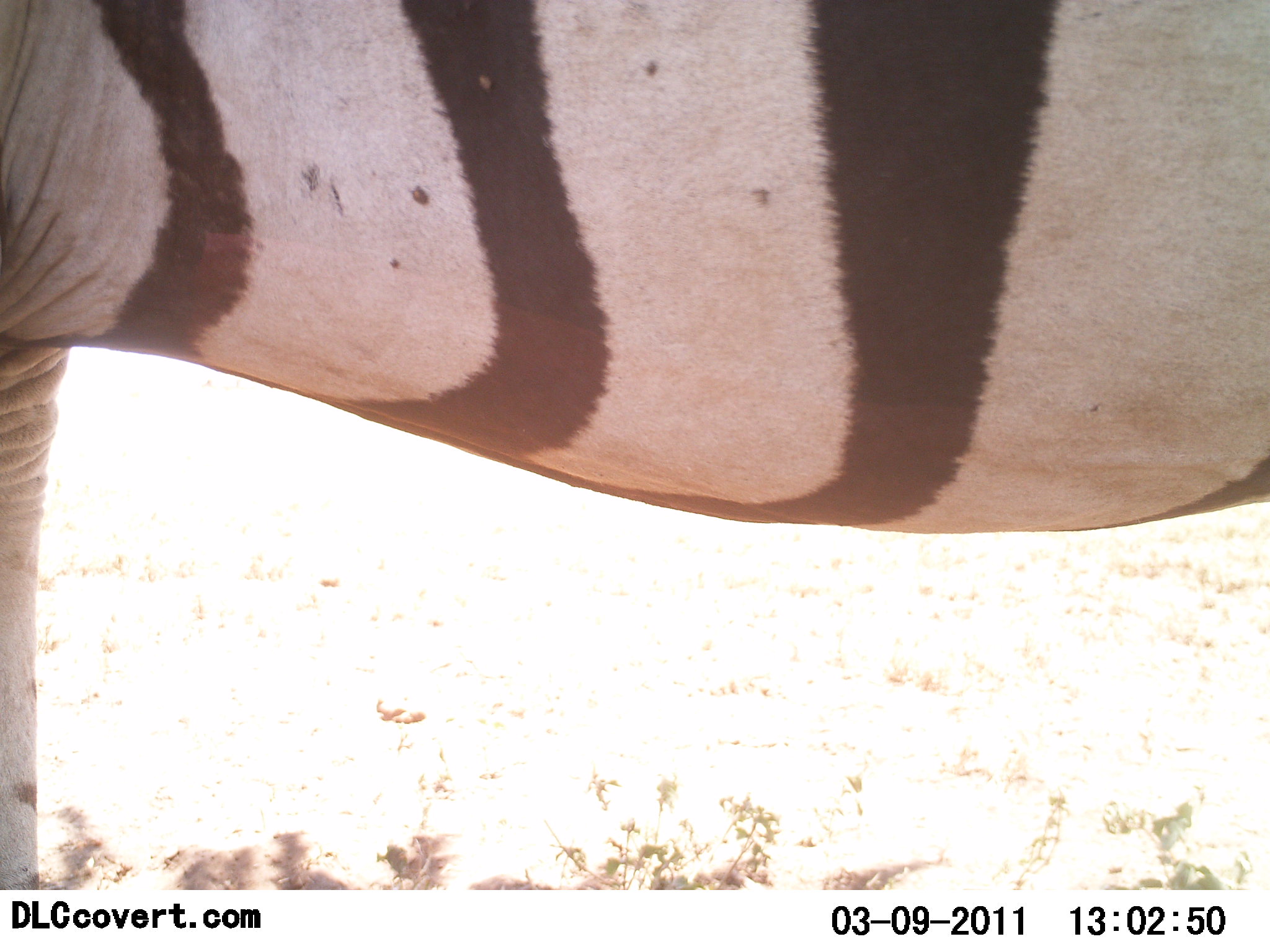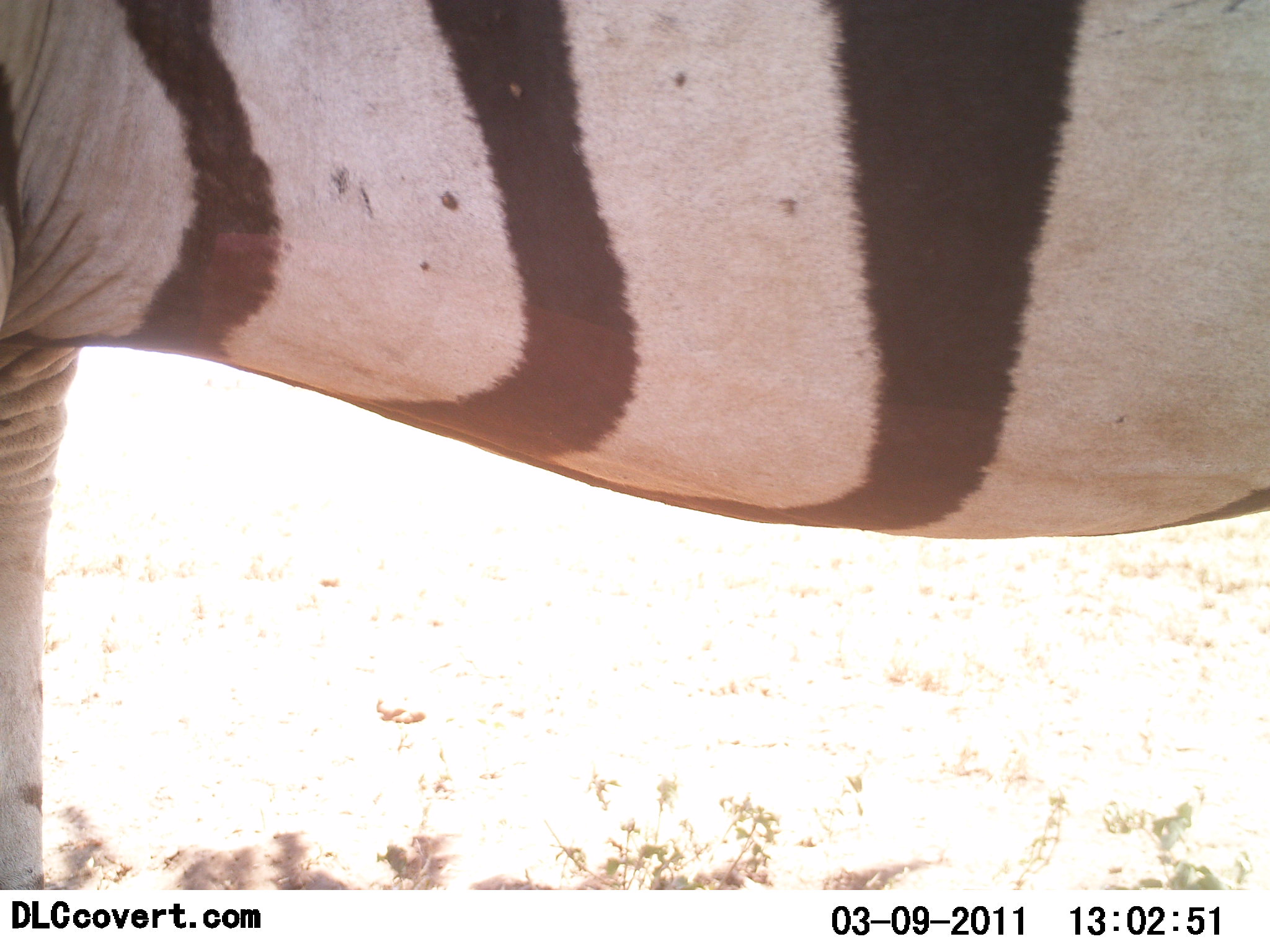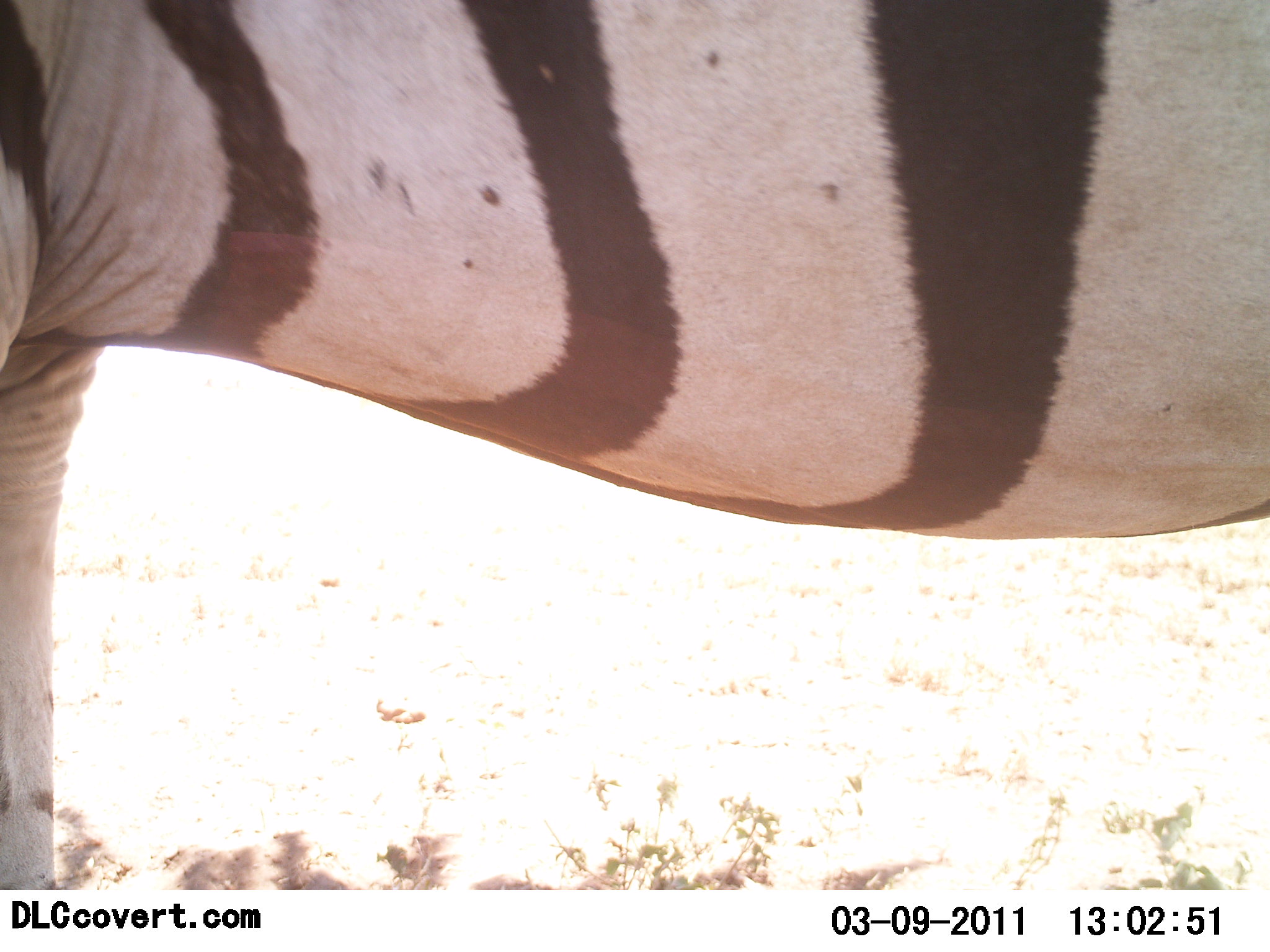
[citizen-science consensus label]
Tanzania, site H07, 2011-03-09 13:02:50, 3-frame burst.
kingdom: Animalia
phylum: Chordata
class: Mammalia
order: Perissodactyla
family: Equidae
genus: Equus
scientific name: Equus quagga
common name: plains zebra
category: zebra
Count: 1.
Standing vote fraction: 100%.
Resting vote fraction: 0%.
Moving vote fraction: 0%.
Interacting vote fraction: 0%.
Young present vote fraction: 0%.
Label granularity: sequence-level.